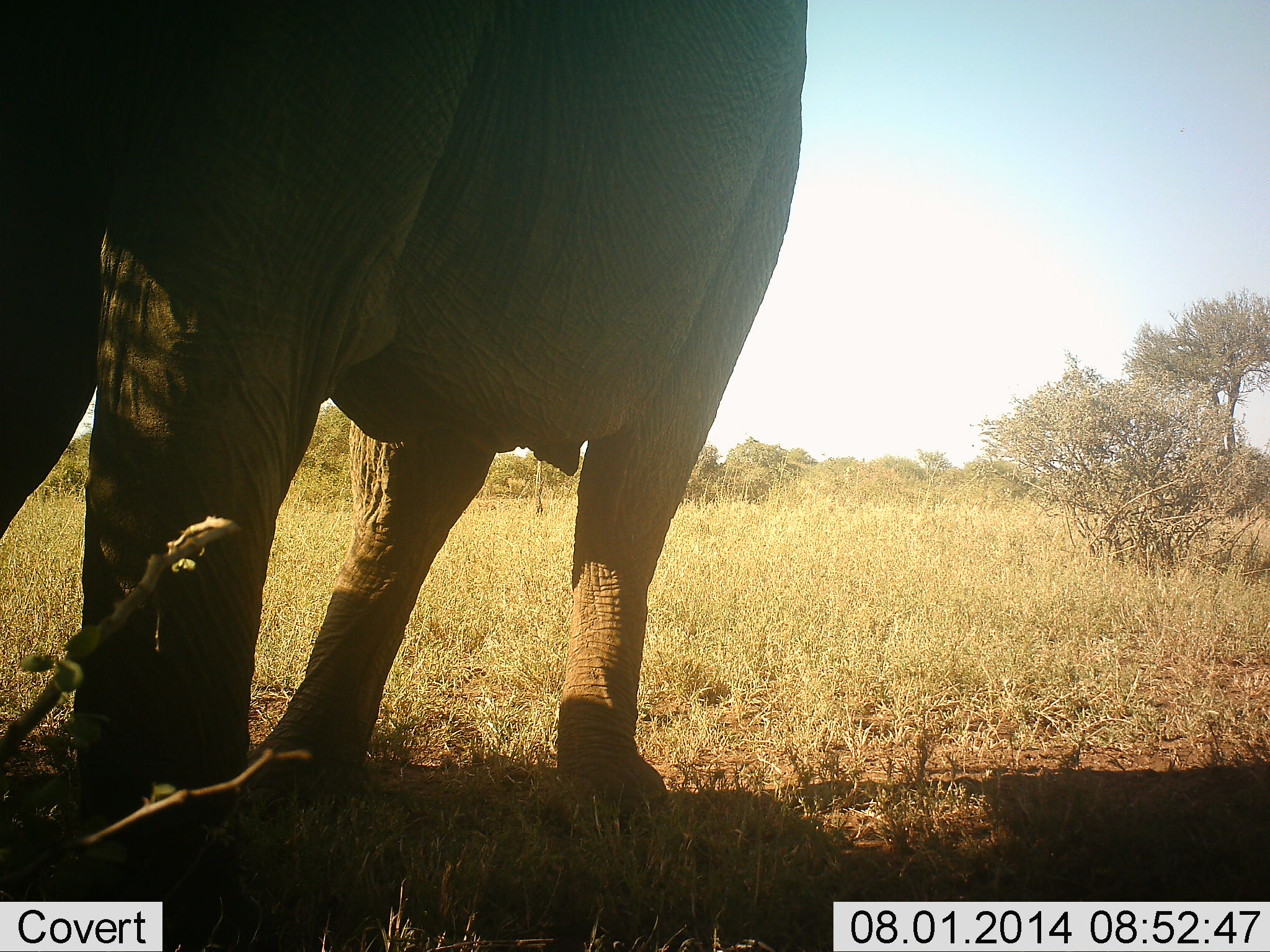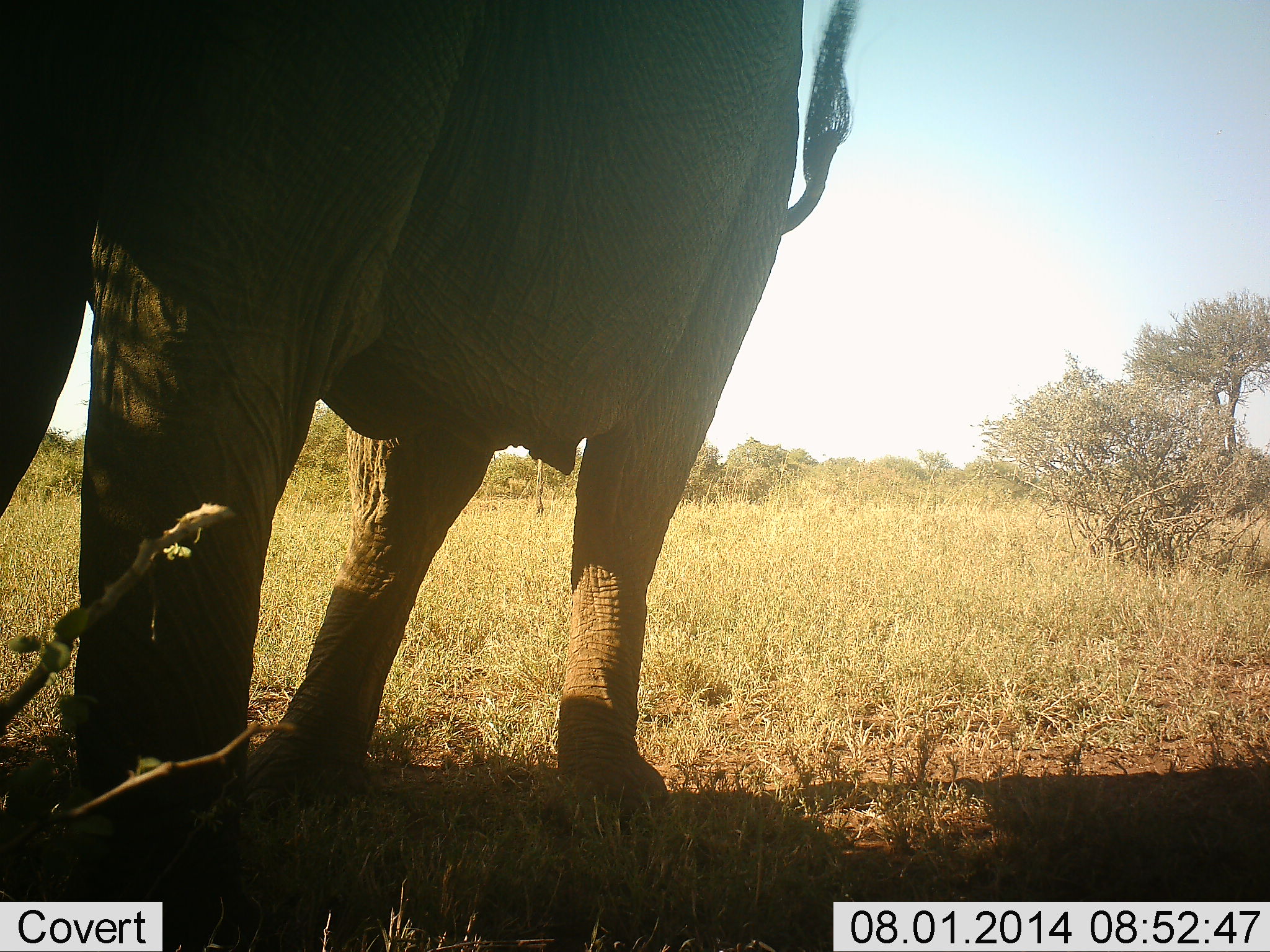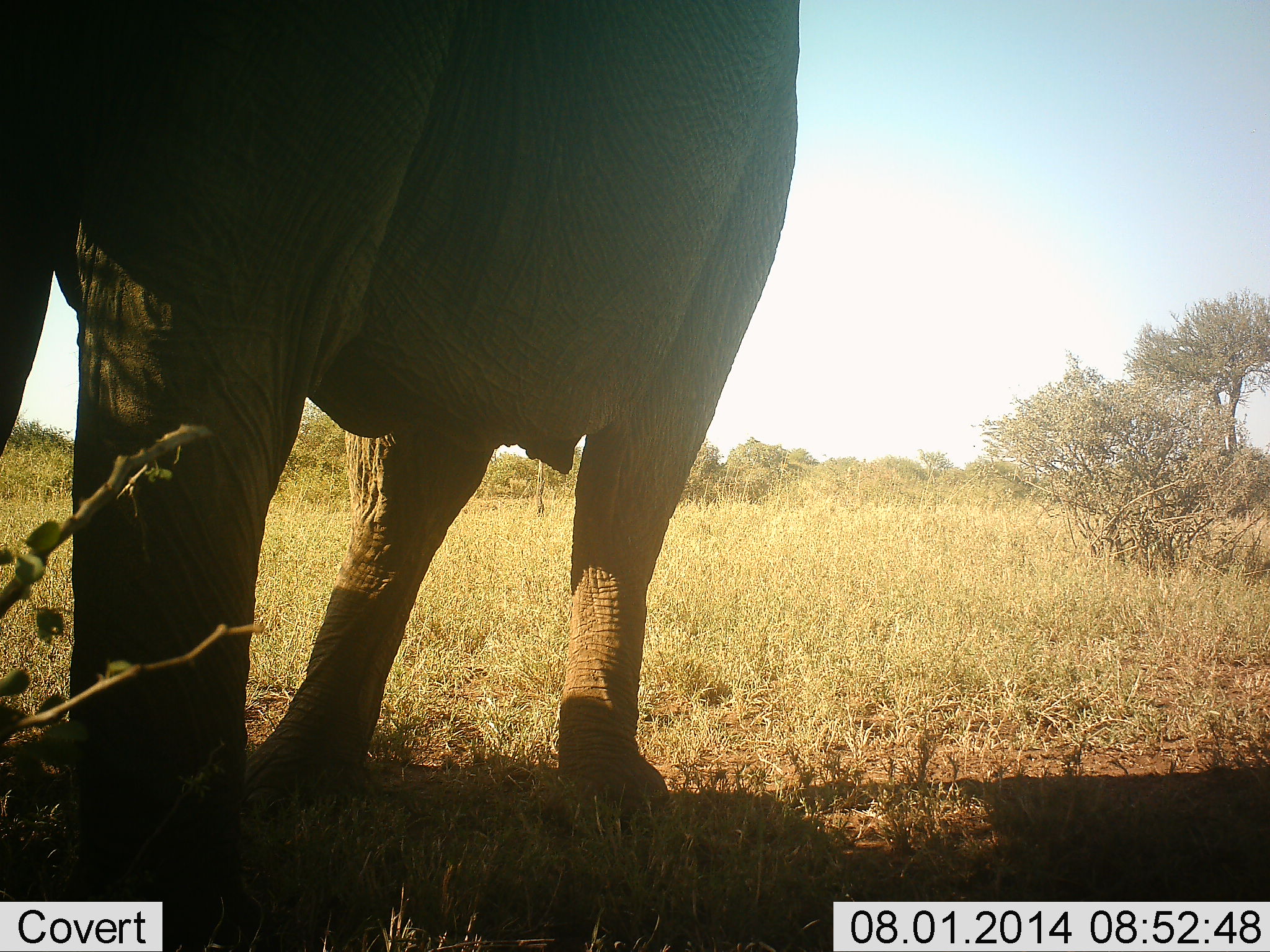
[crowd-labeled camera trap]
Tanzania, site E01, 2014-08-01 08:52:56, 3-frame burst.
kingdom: Animalia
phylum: Chordata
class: Mammalia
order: Proboscidea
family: Elephantidae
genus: Loxodonta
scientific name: Loxodonta africana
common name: african bush elephant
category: elephant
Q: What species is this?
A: Elephant (african bush elephant) (Loxodonta africana).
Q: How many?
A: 1.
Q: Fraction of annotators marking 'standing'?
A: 80%.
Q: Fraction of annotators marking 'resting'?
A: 10%.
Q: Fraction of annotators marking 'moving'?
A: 20%.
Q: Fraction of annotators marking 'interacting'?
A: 0%.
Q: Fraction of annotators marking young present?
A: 0%.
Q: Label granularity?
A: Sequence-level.